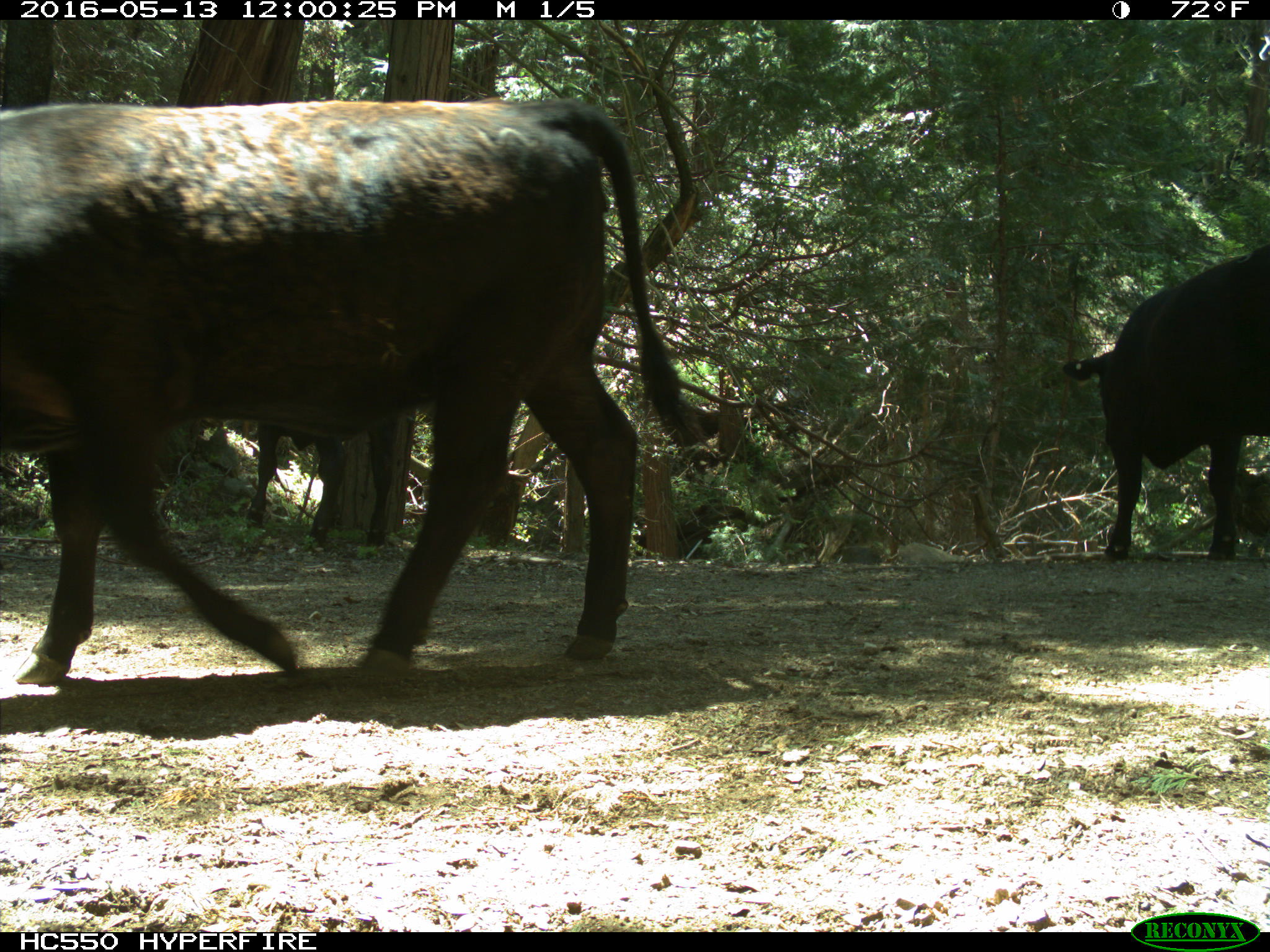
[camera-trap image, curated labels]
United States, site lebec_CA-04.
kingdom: Animalia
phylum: Chordata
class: Mammalia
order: Artiodactyla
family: Bovidae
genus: Bos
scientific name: Bos taurus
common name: domestic cow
Bos taurus (domestic cow).